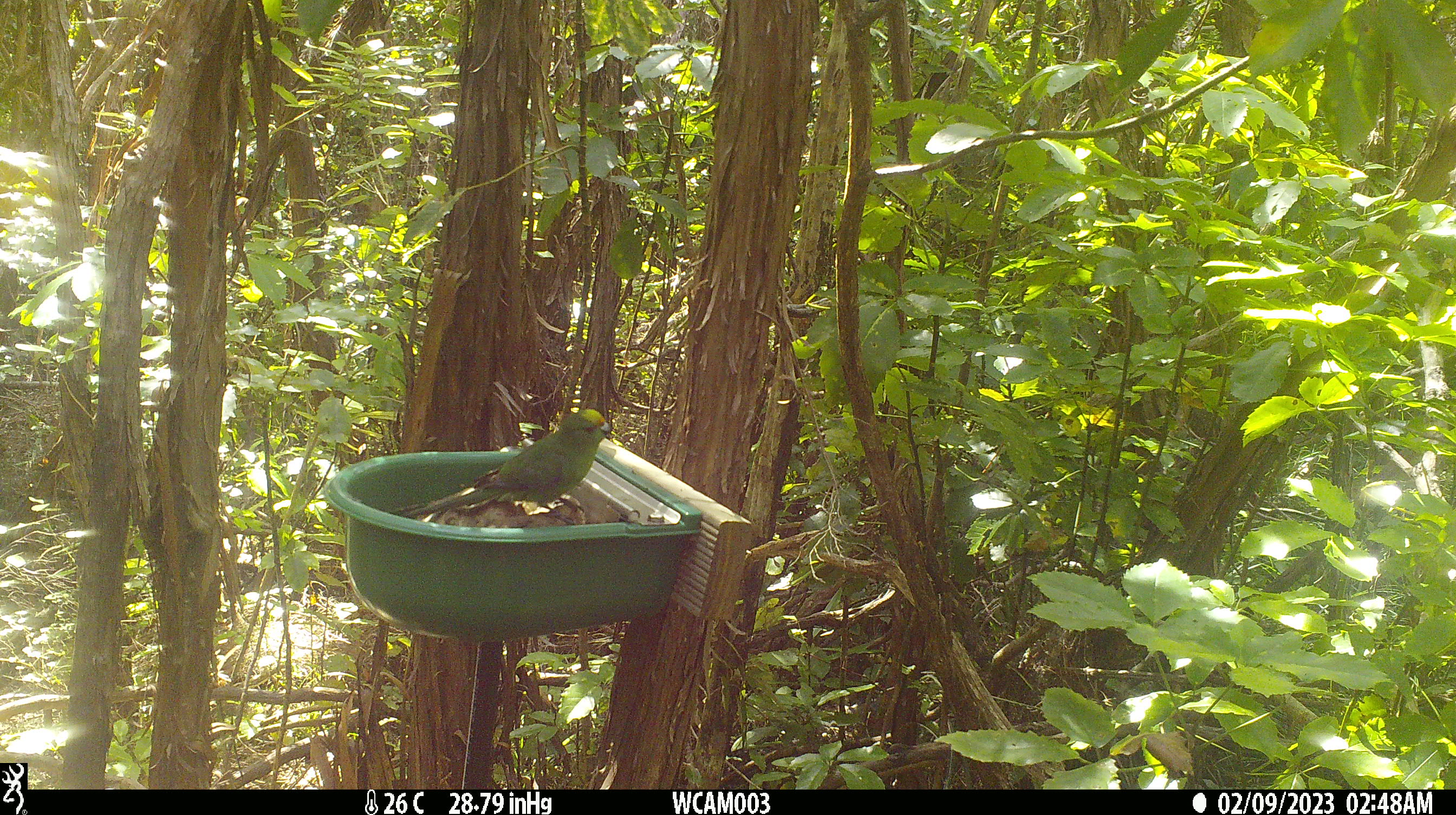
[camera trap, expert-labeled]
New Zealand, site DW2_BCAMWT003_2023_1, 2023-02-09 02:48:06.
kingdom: Animalia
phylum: Chordata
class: Aves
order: Psittaciformes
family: Psittaculidae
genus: Cyanoramphus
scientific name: Cyanoramphus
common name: parakeet